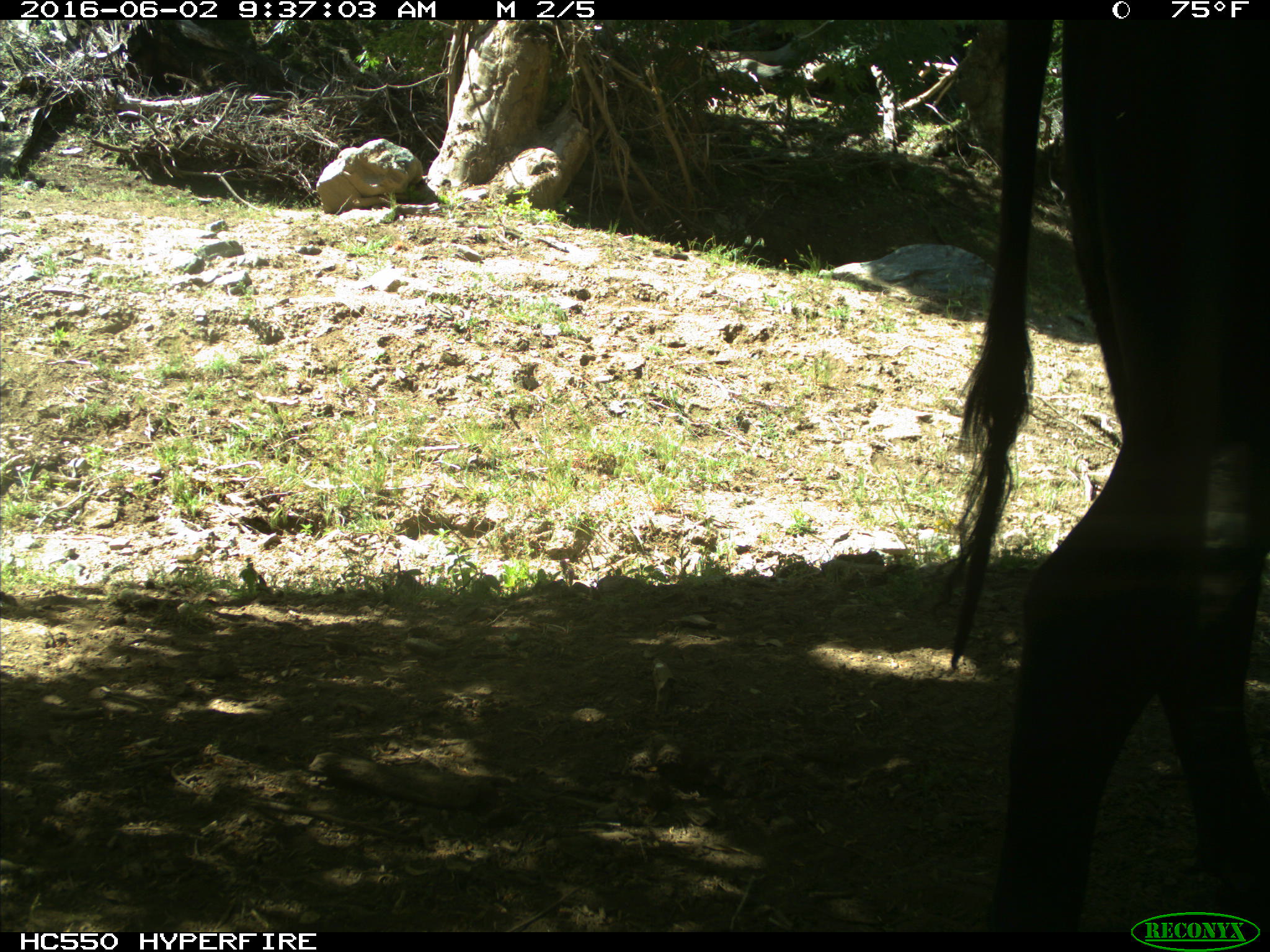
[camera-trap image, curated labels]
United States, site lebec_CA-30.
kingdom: Animalia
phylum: Chordata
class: Mammalia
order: Artiodactyla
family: Bovidae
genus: Bos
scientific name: Bos taurus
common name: domestic cow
Bos taurus (domestic cow).